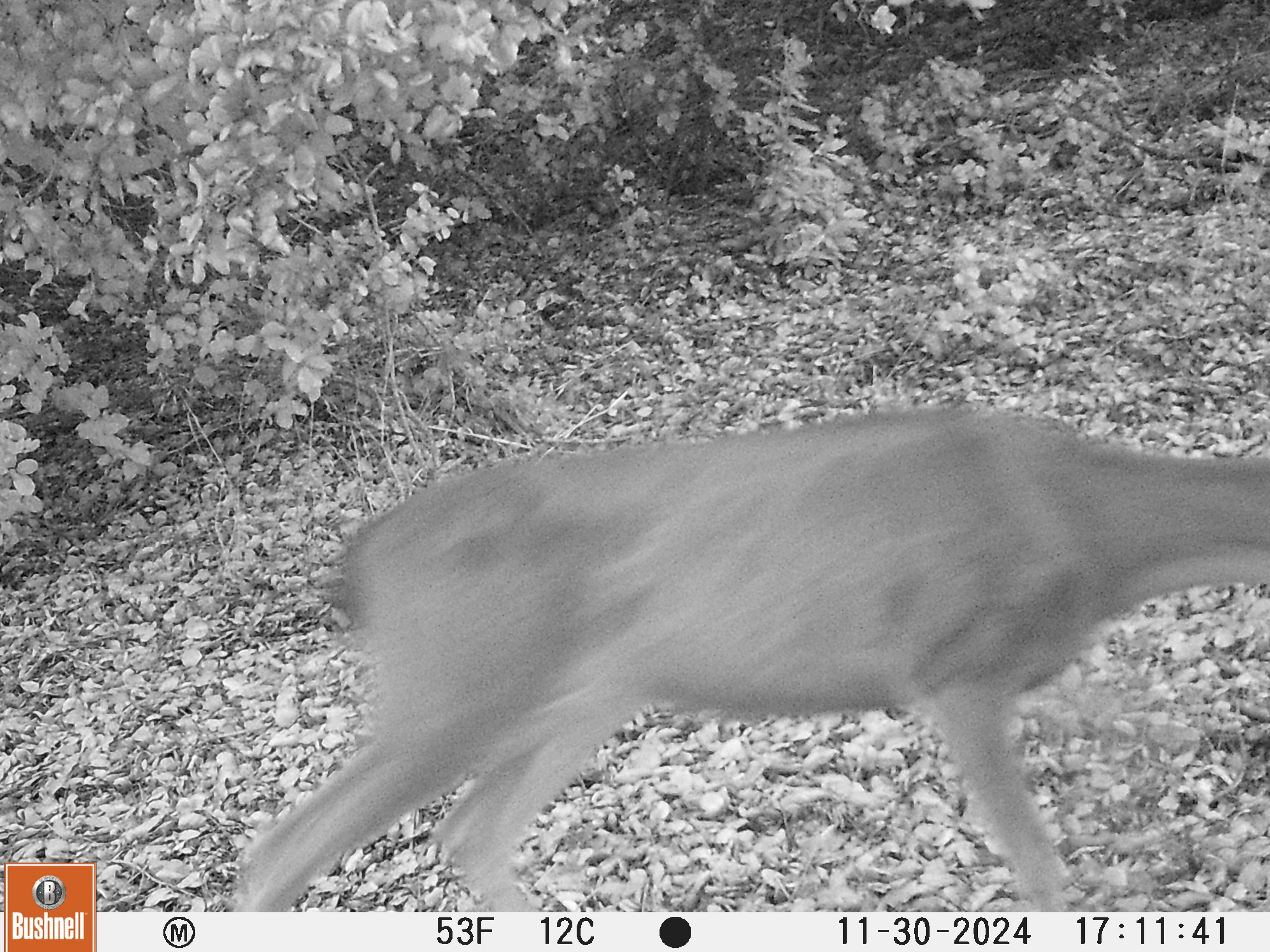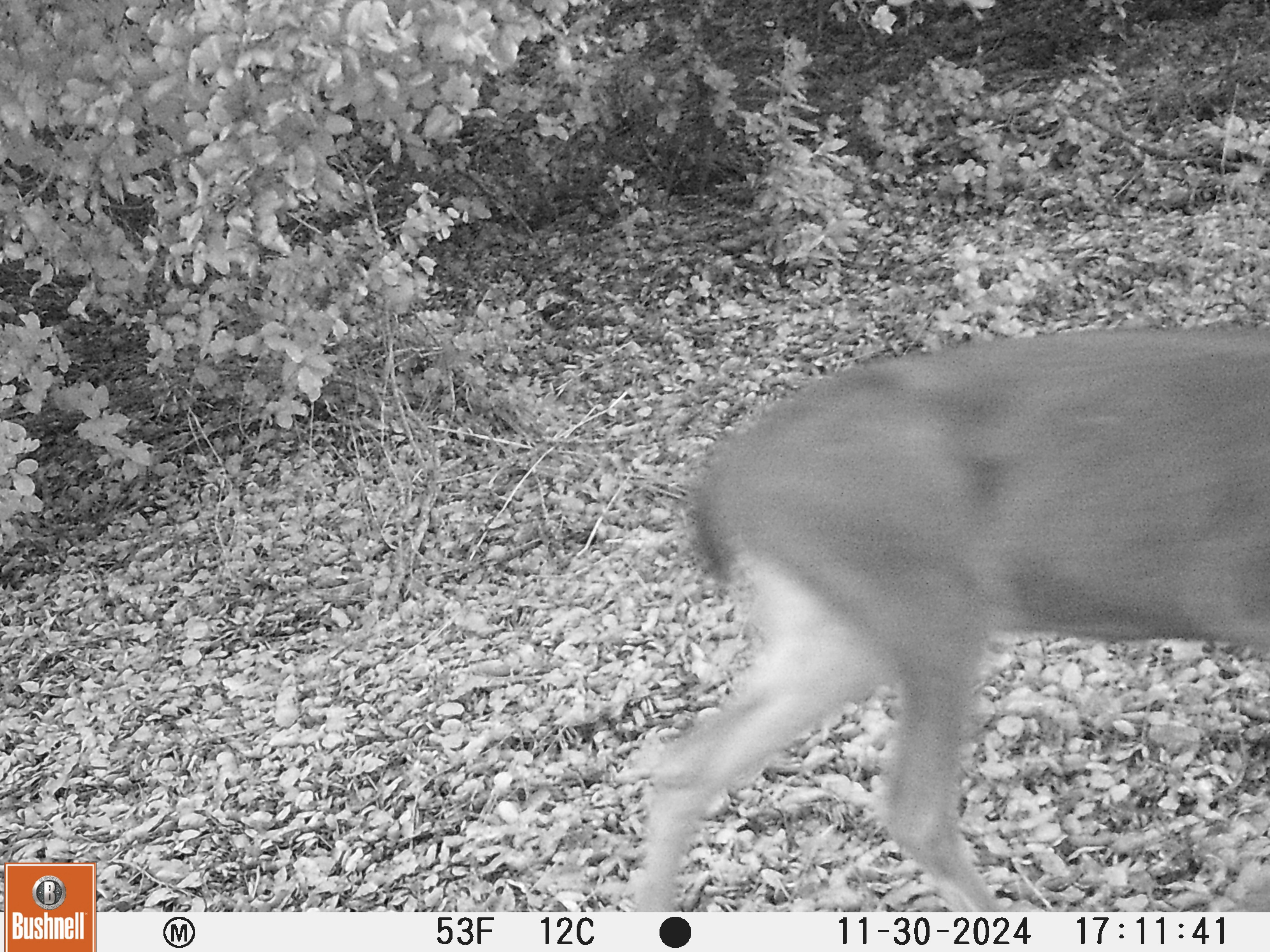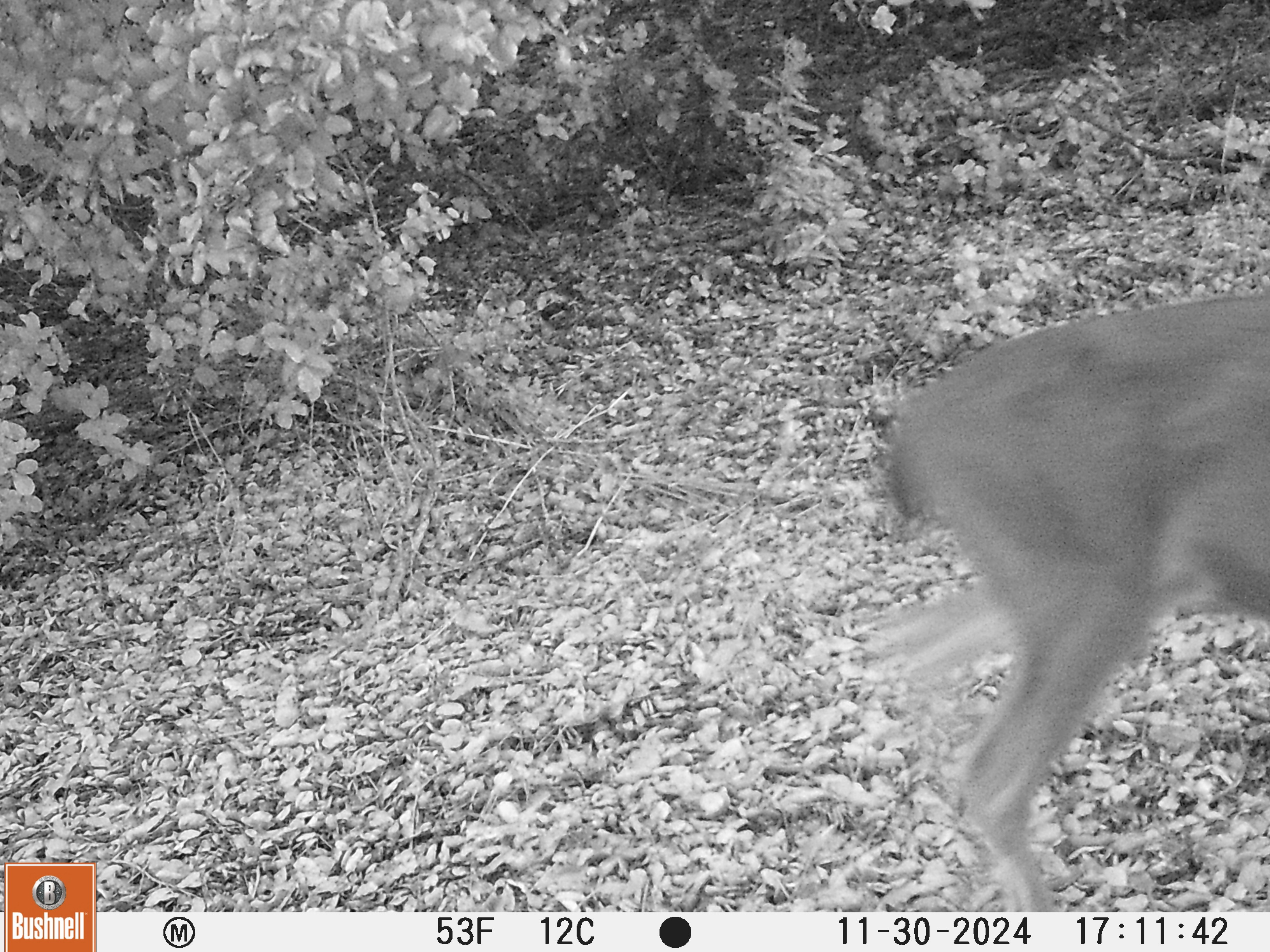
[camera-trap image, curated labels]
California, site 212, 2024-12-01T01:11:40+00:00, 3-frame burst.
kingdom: Animalia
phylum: Chordata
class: Mammalia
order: Artiodactyla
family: Cervidae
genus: Odocoileus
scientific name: Odocoileus hemionus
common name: mule deer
Mule deer (Odocoileus hemionus).